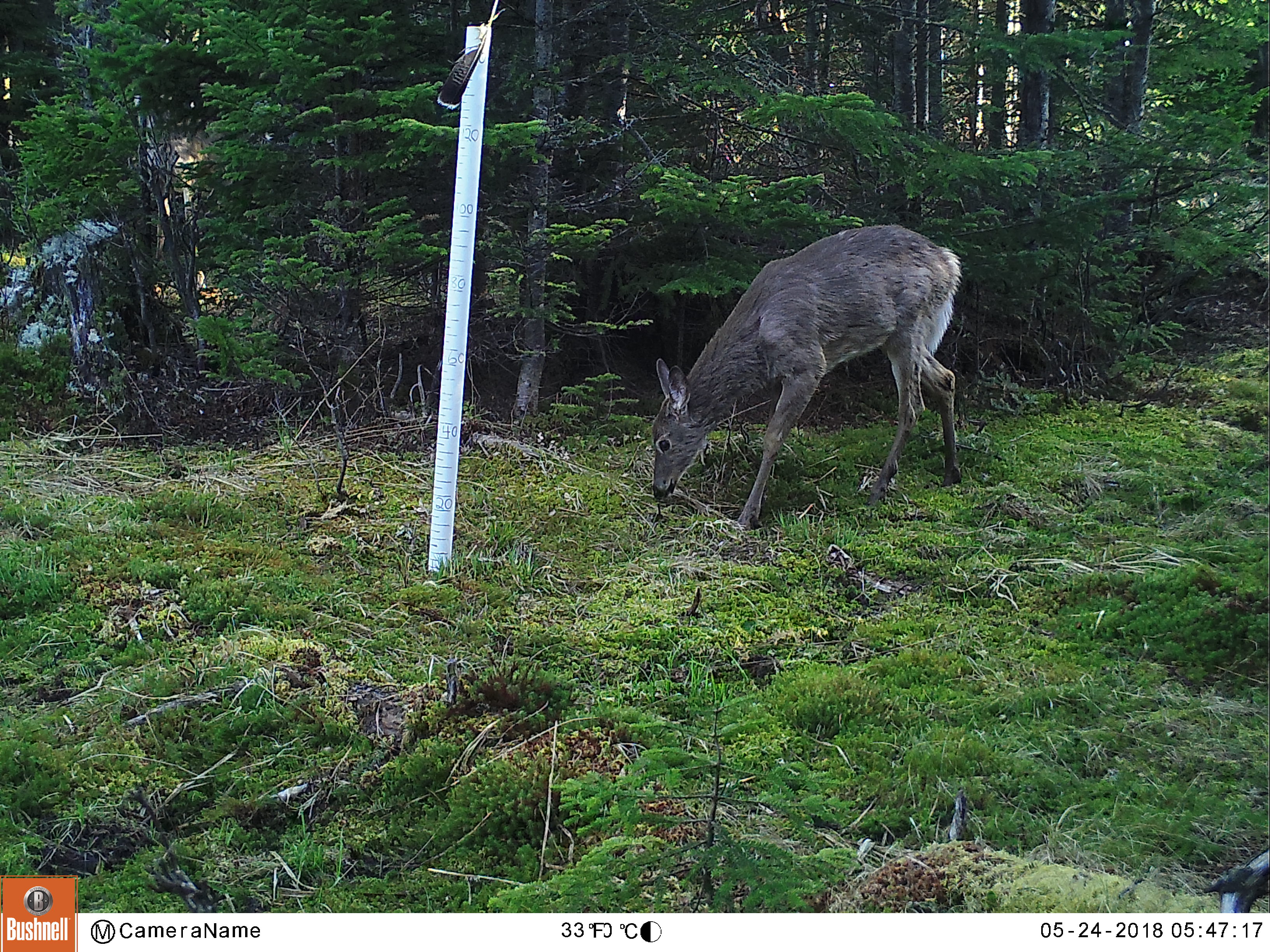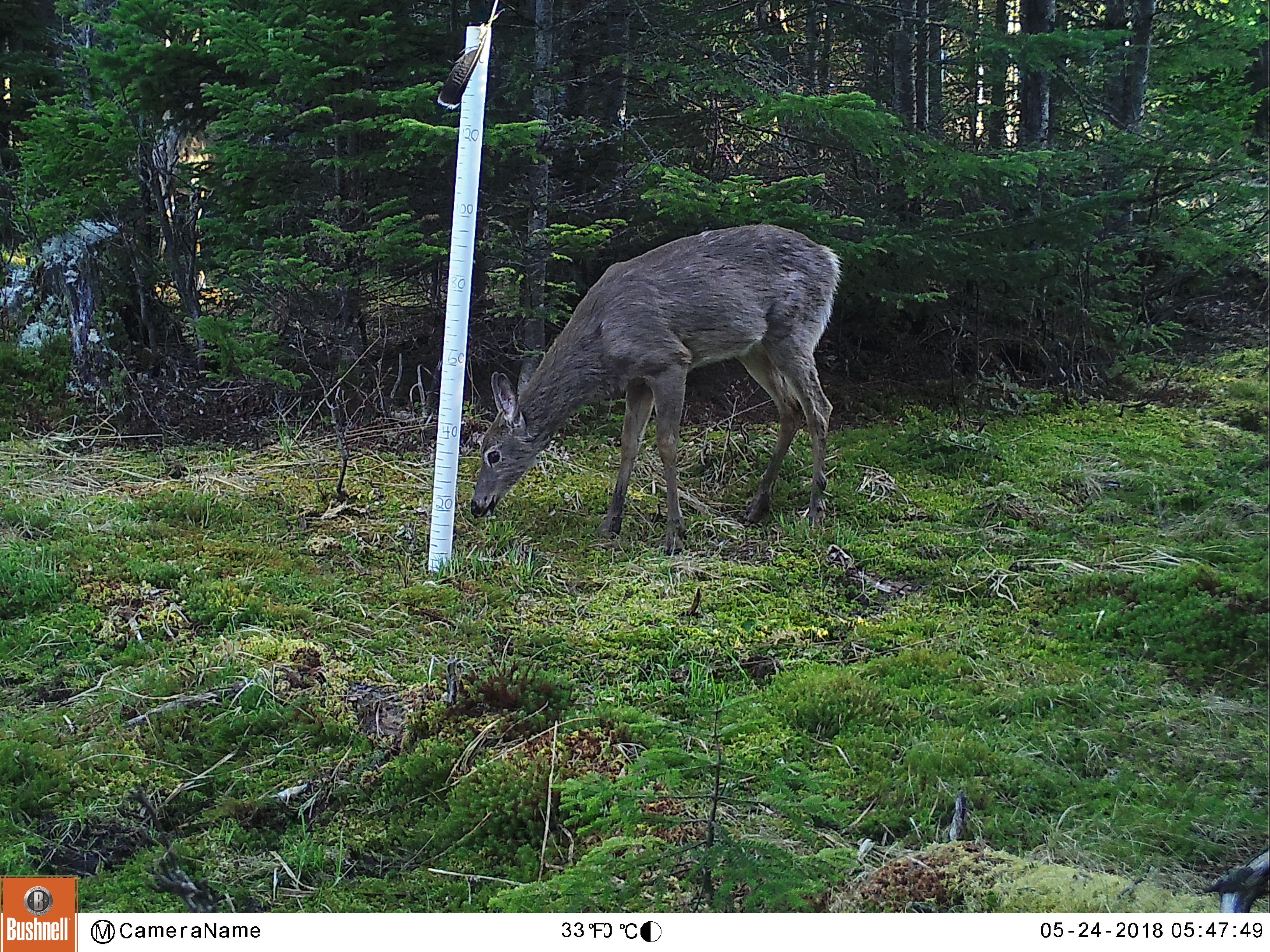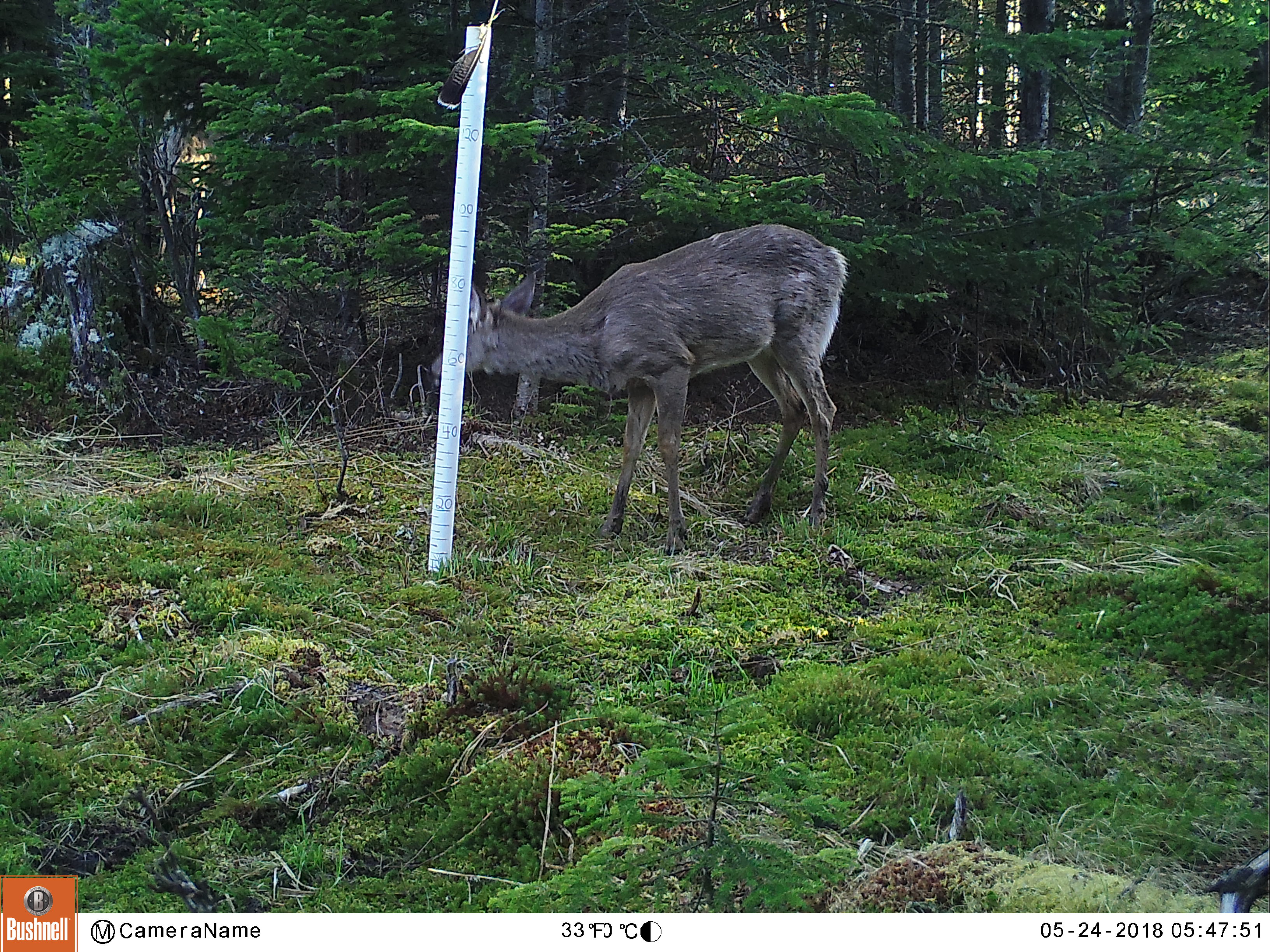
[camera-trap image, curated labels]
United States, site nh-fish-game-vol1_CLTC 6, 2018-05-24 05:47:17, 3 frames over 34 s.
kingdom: Animalia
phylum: Chordata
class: Mammalia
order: Artiodactyla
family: Cervidae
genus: Odocoileus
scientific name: Odocoileus virginianus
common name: white-tailed deer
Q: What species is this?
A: White-tailed deer (Odocoileus virginianus).